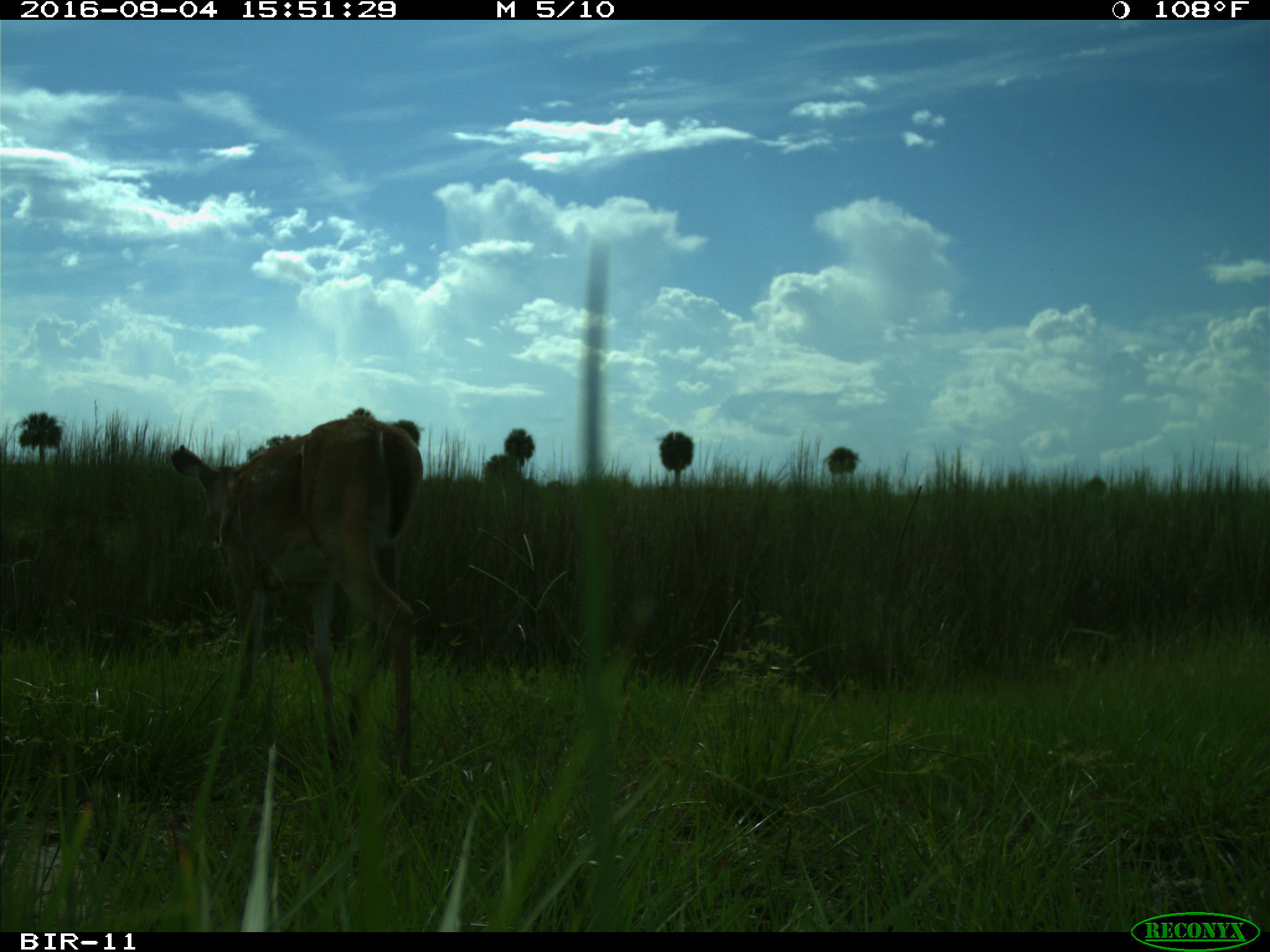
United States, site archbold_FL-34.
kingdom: Animalia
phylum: Chordata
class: Mammalia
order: Artiodactyla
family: Cervidae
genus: Odocoileus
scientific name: Odocoileus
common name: deer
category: unidentified deer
Unidentified deer (deer) (Odocoileus).